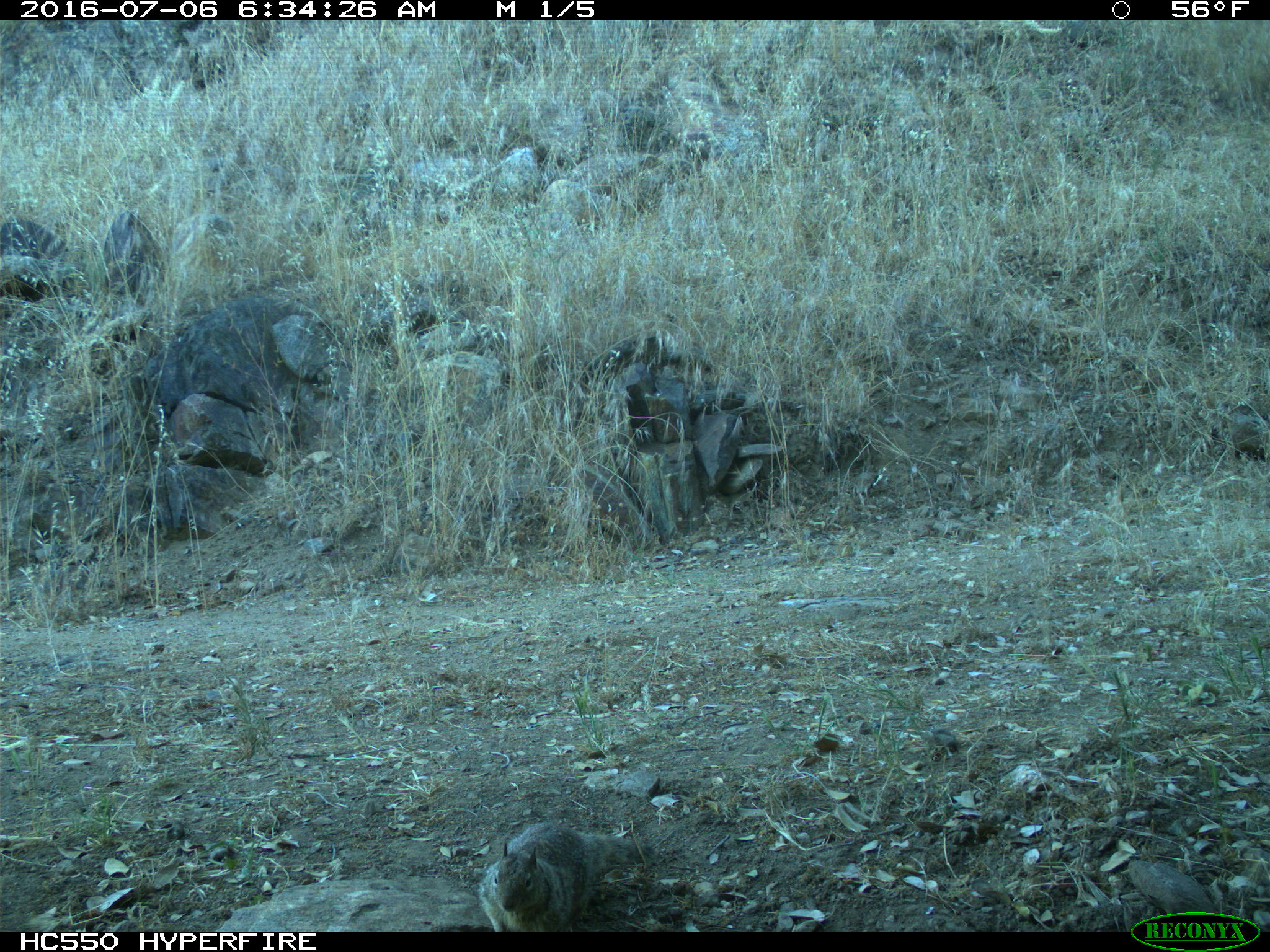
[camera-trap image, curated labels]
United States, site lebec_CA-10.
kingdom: Animalia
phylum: Chordata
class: Mammalia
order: Rodentia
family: Sciuridae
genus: Otospermophilus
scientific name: Otospermophilus beecheyi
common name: california ground squirrel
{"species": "Otospermophilus beecheyi (california ground squirrel)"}